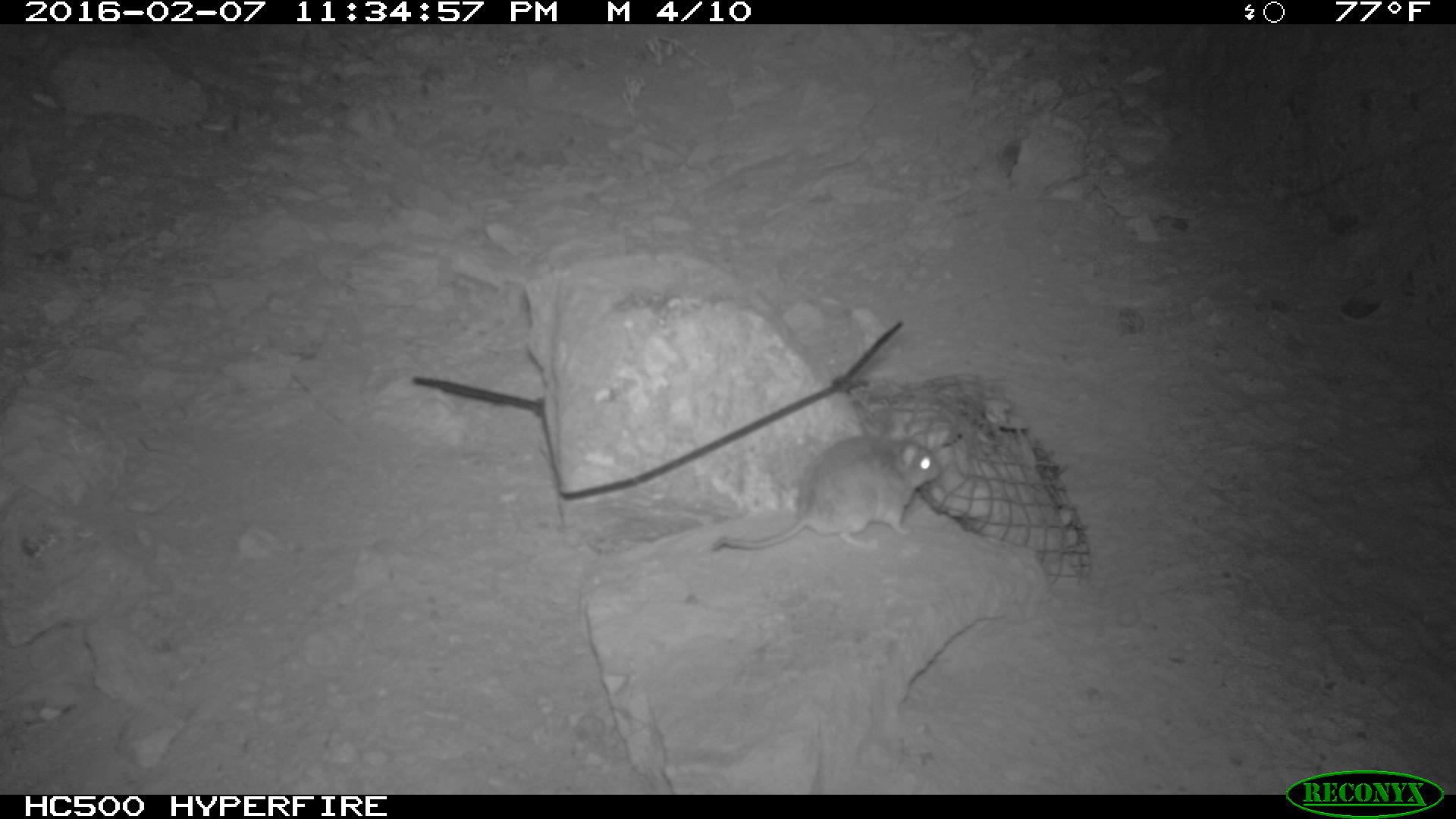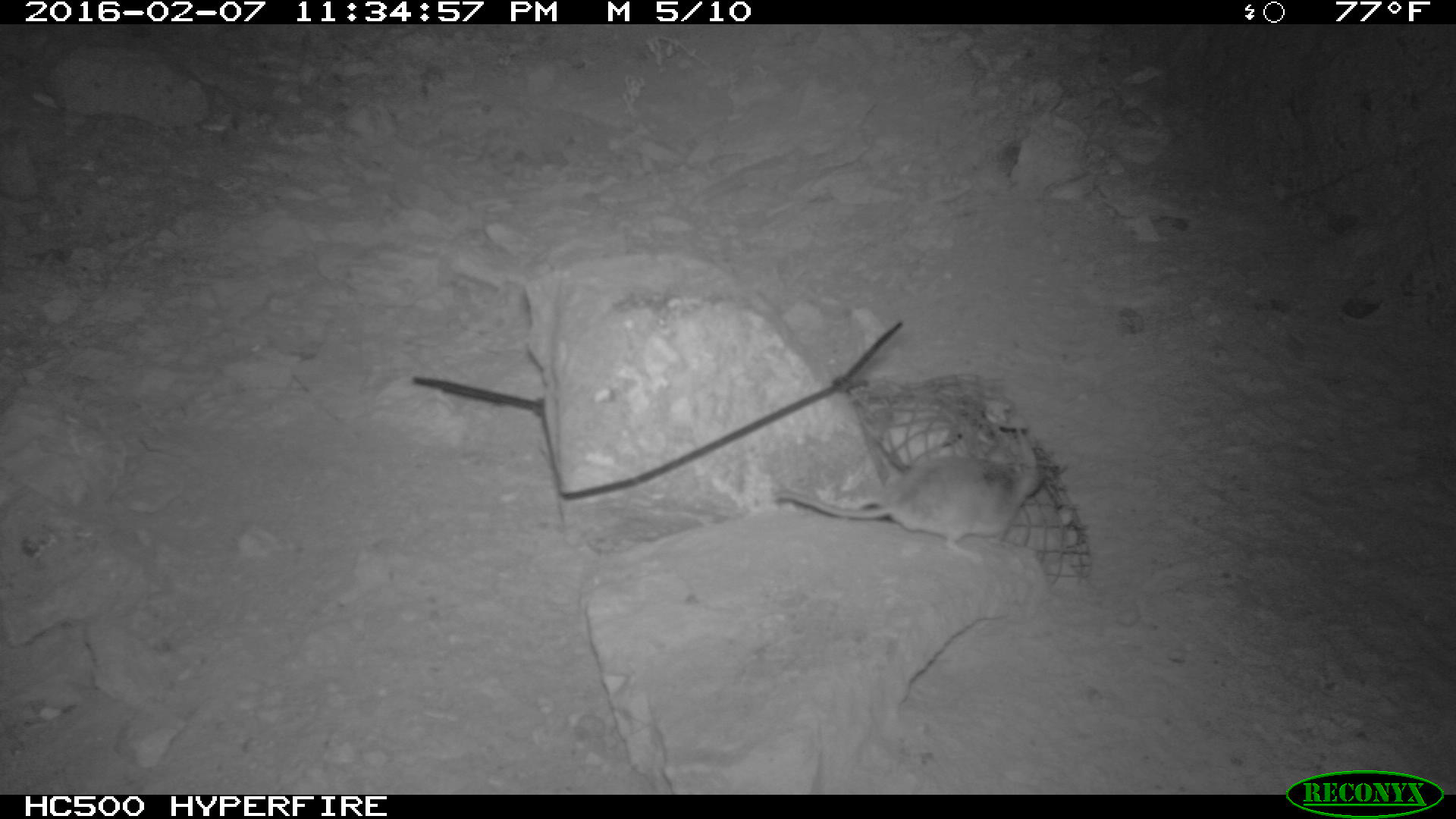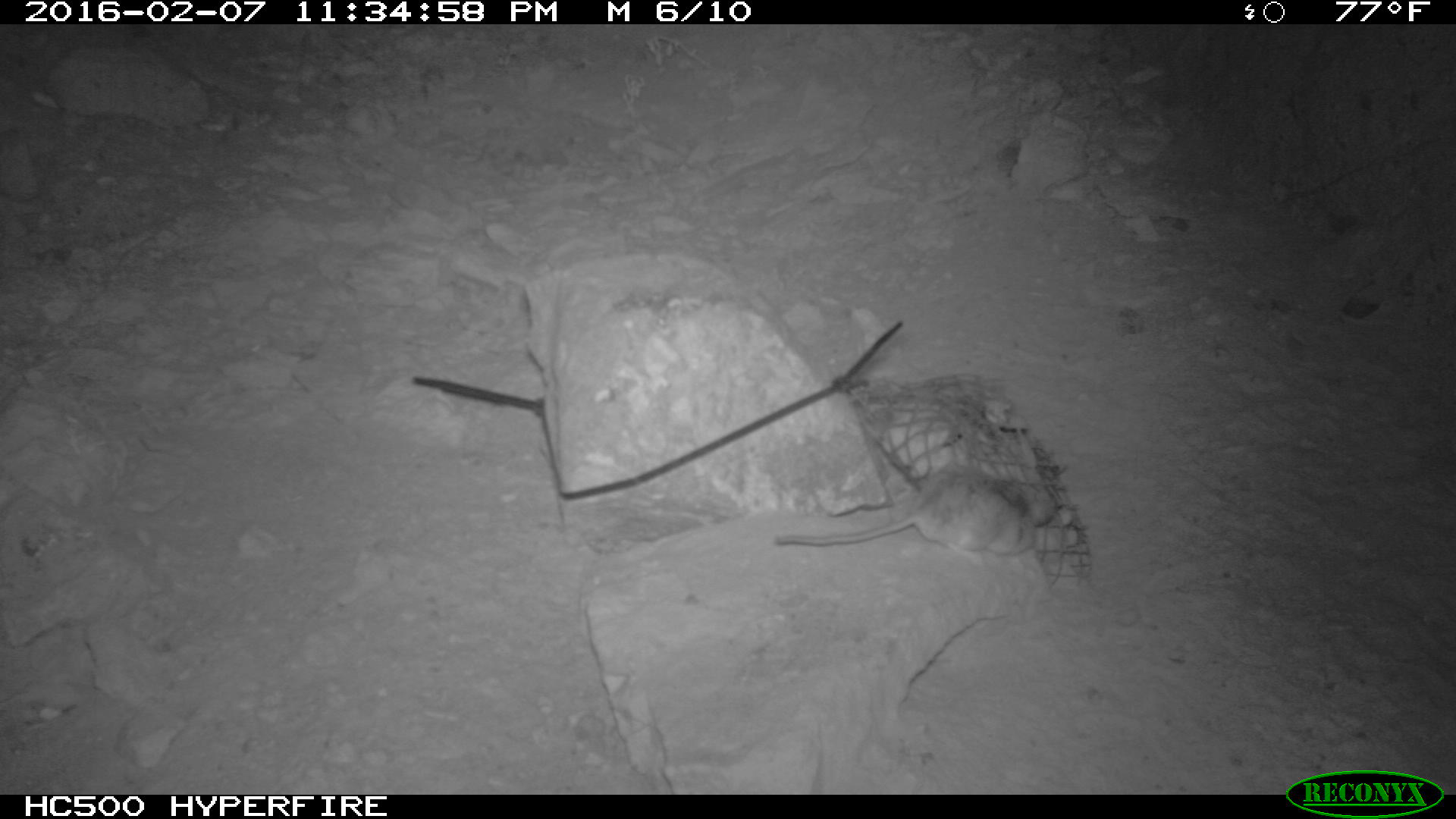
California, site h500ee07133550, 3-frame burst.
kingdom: Animalia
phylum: Chordata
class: Mammalia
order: Rodentia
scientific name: Rodentia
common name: rodent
Rodent (Rodentia).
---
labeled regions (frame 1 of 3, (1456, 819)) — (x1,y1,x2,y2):
rodent: (708,438,940,556)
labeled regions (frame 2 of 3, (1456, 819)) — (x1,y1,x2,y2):
rodent: (773,435,1044,567)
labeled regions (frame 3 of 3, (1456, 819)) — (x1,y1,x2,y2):
rodent: (776,472,1057,566)